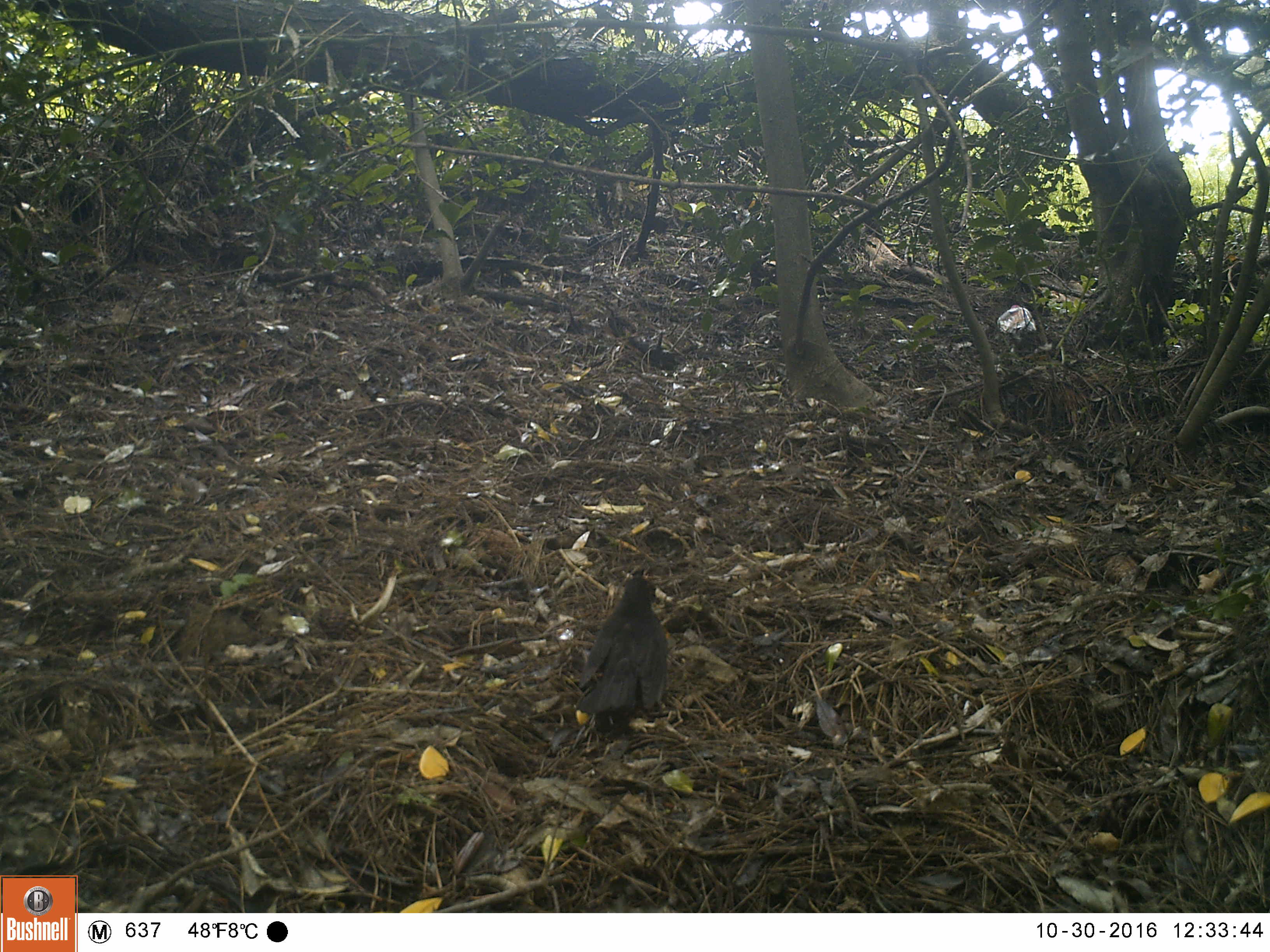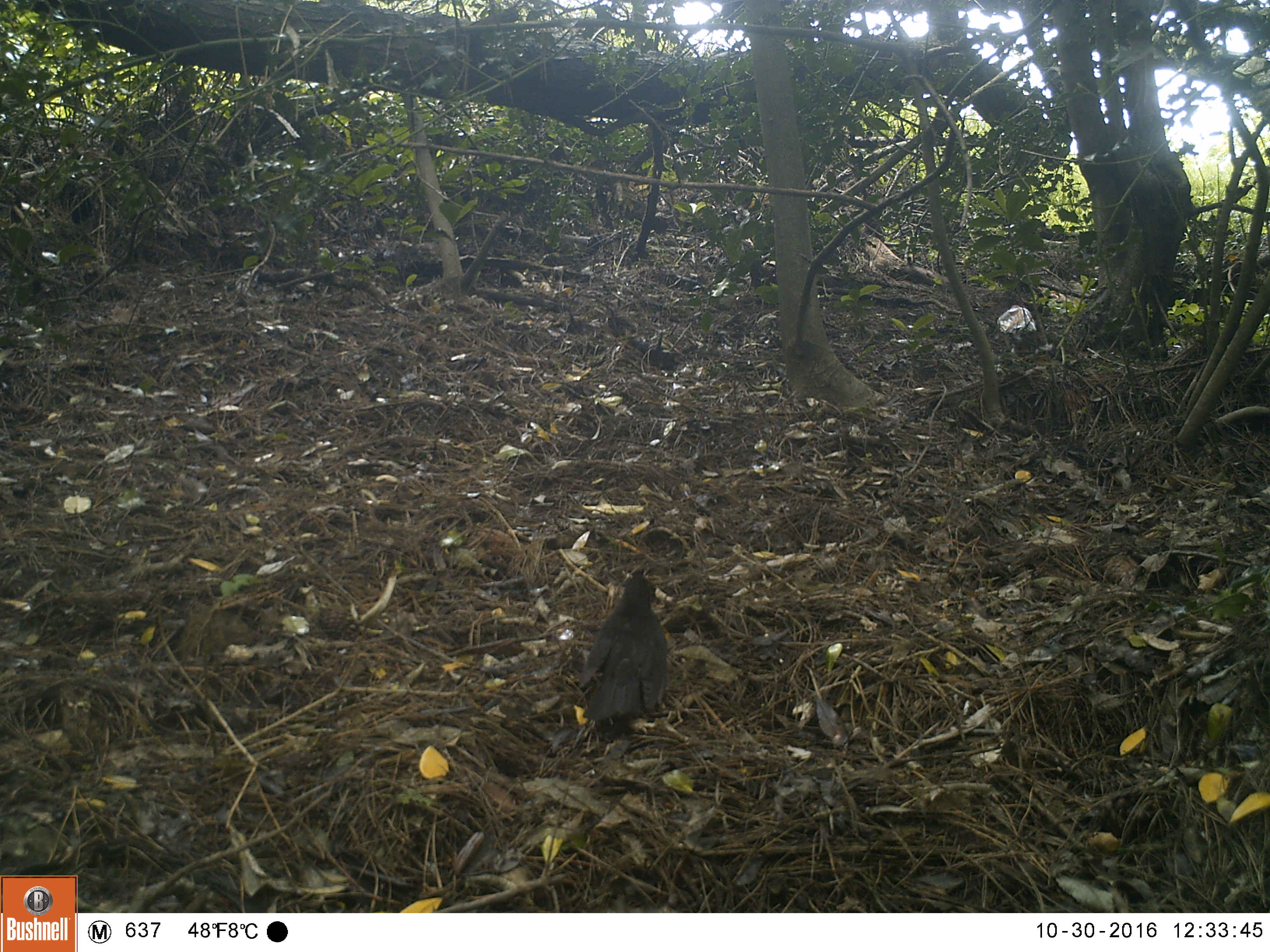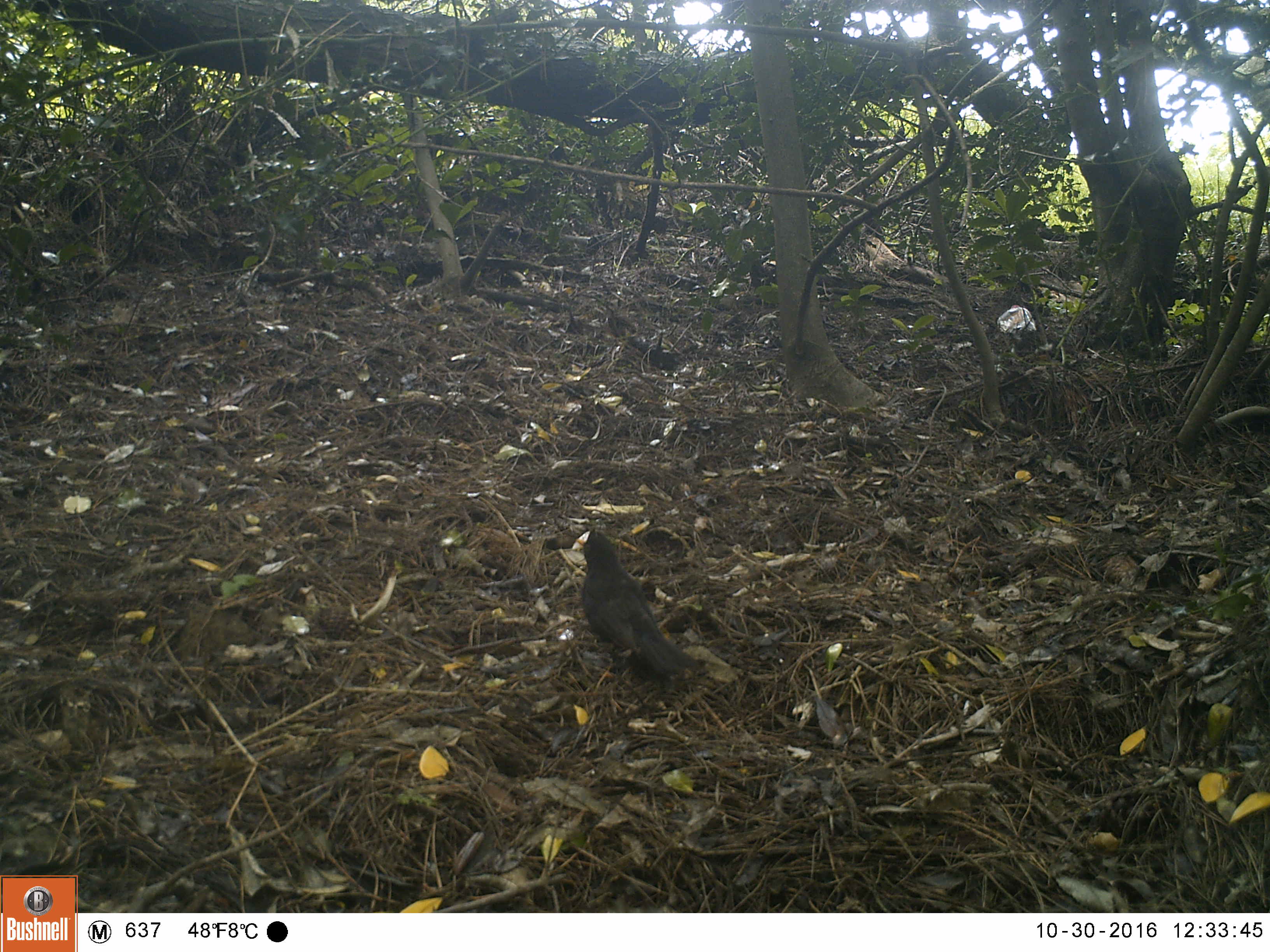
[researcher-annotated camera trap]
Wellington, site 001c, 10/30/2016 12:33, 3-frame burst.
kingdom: Animalia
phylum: Chordata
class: Aves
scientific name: Aves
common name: bird